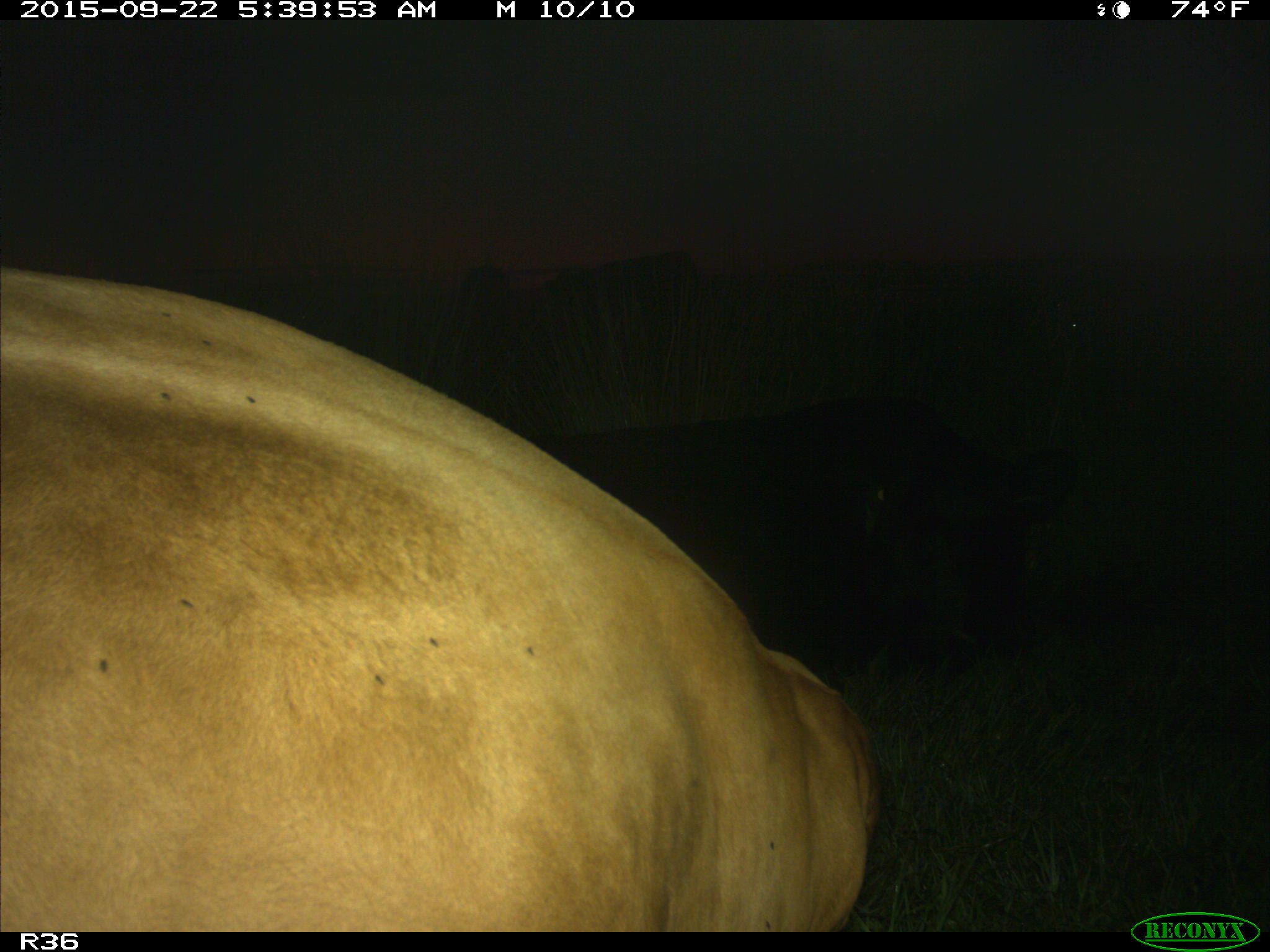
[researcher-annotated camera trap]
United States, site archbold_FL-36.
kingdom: Animalia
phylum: Chordata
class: Mammalia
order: Artiodactyla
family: Bovidae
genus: Bos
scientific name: Bos taurus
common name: domestic cow